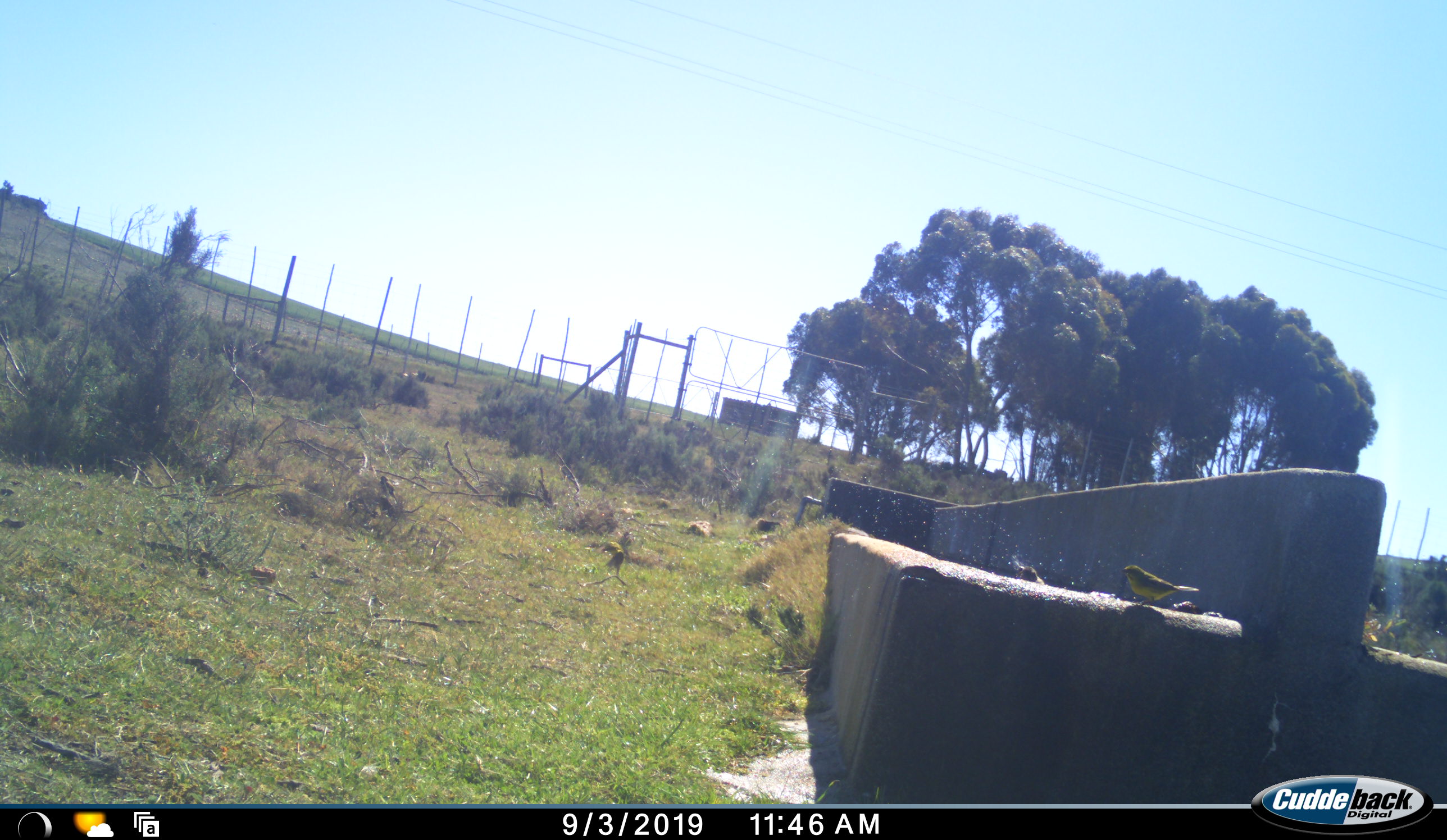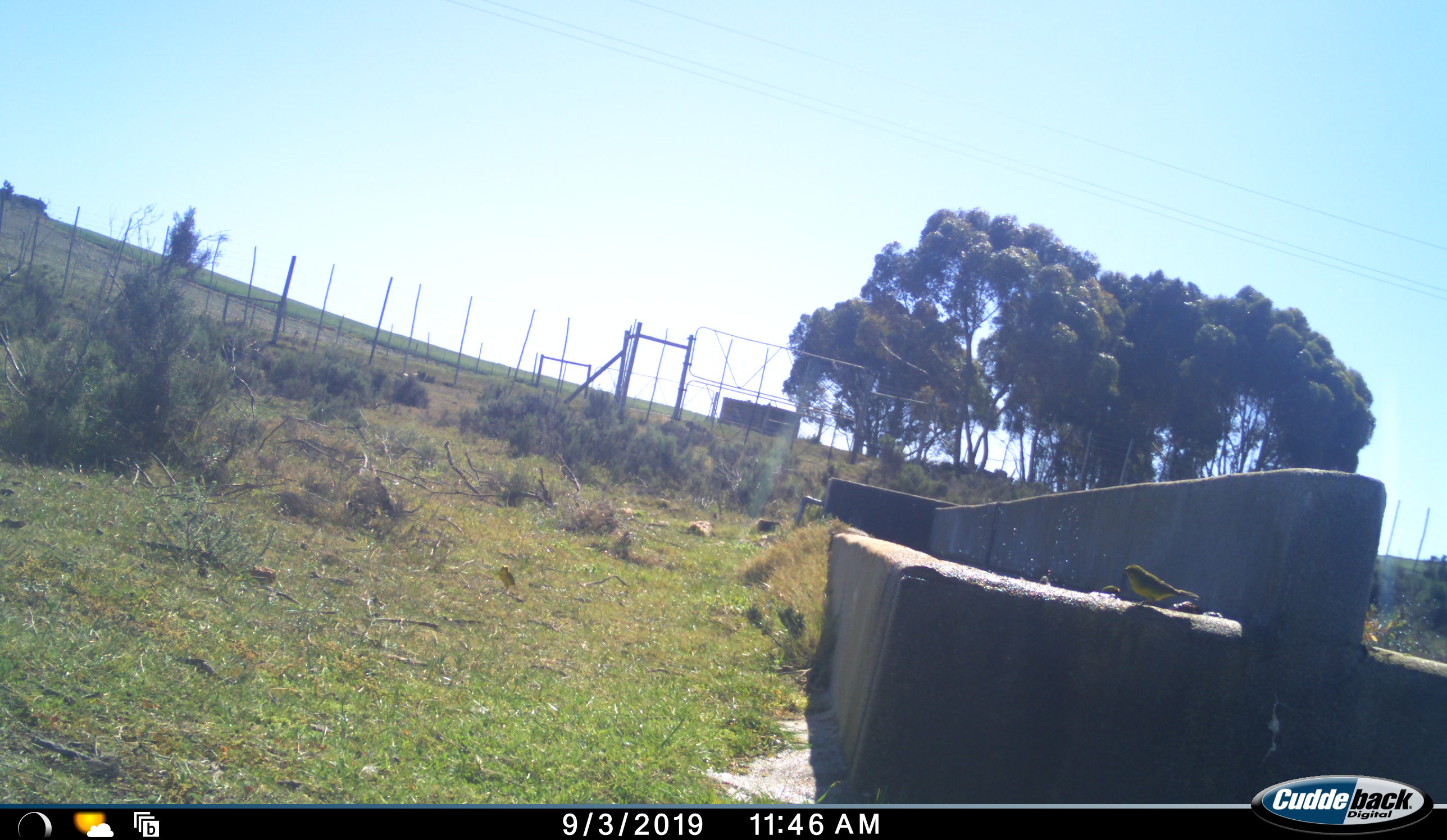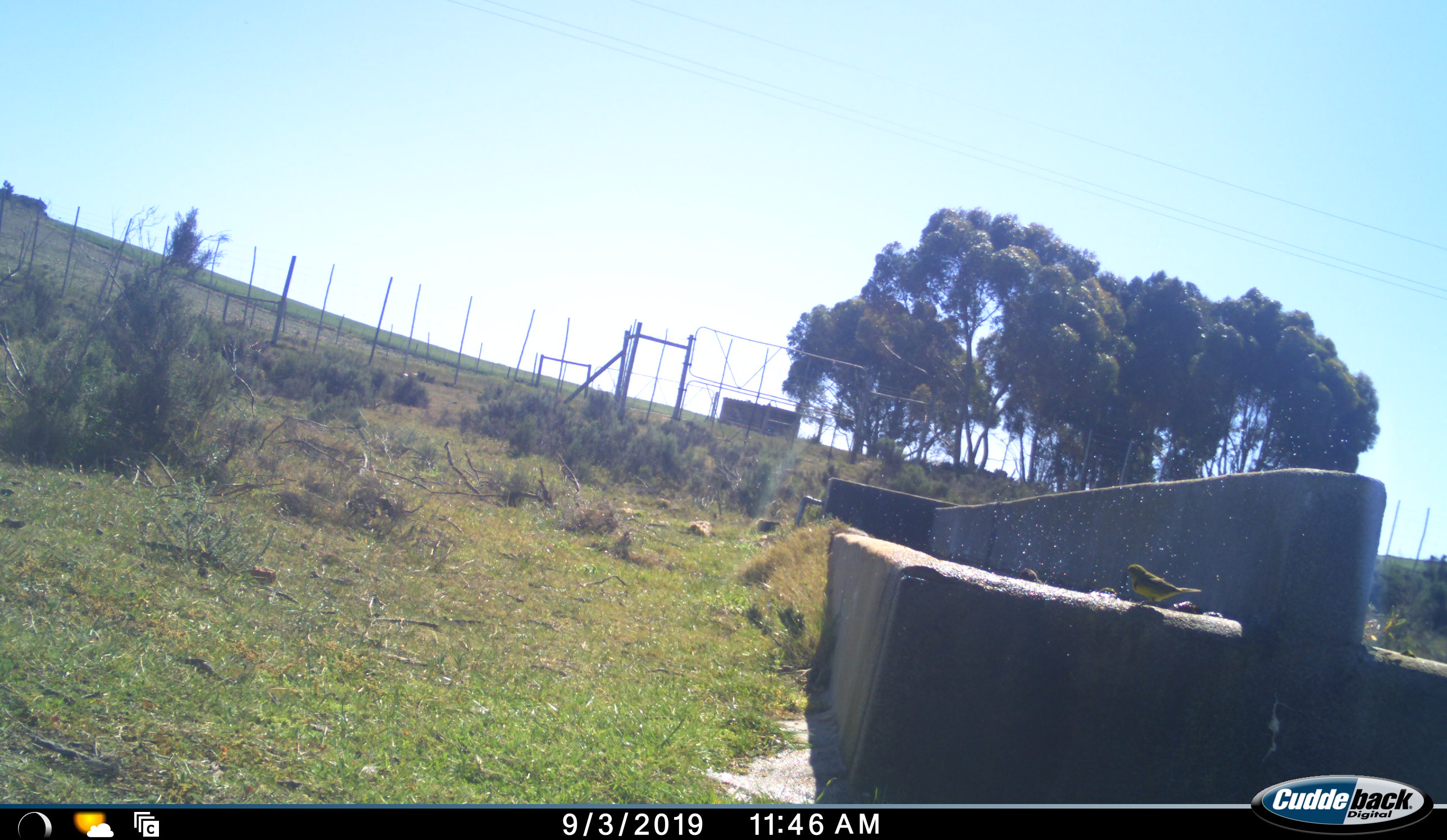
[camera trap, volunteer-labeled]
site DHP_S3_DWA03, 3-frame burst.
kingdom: Animalia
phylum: Chordata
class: Aves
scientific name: Aves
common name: bird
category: birdother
Birdother (bird) (Aves), count 3. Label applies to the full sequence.